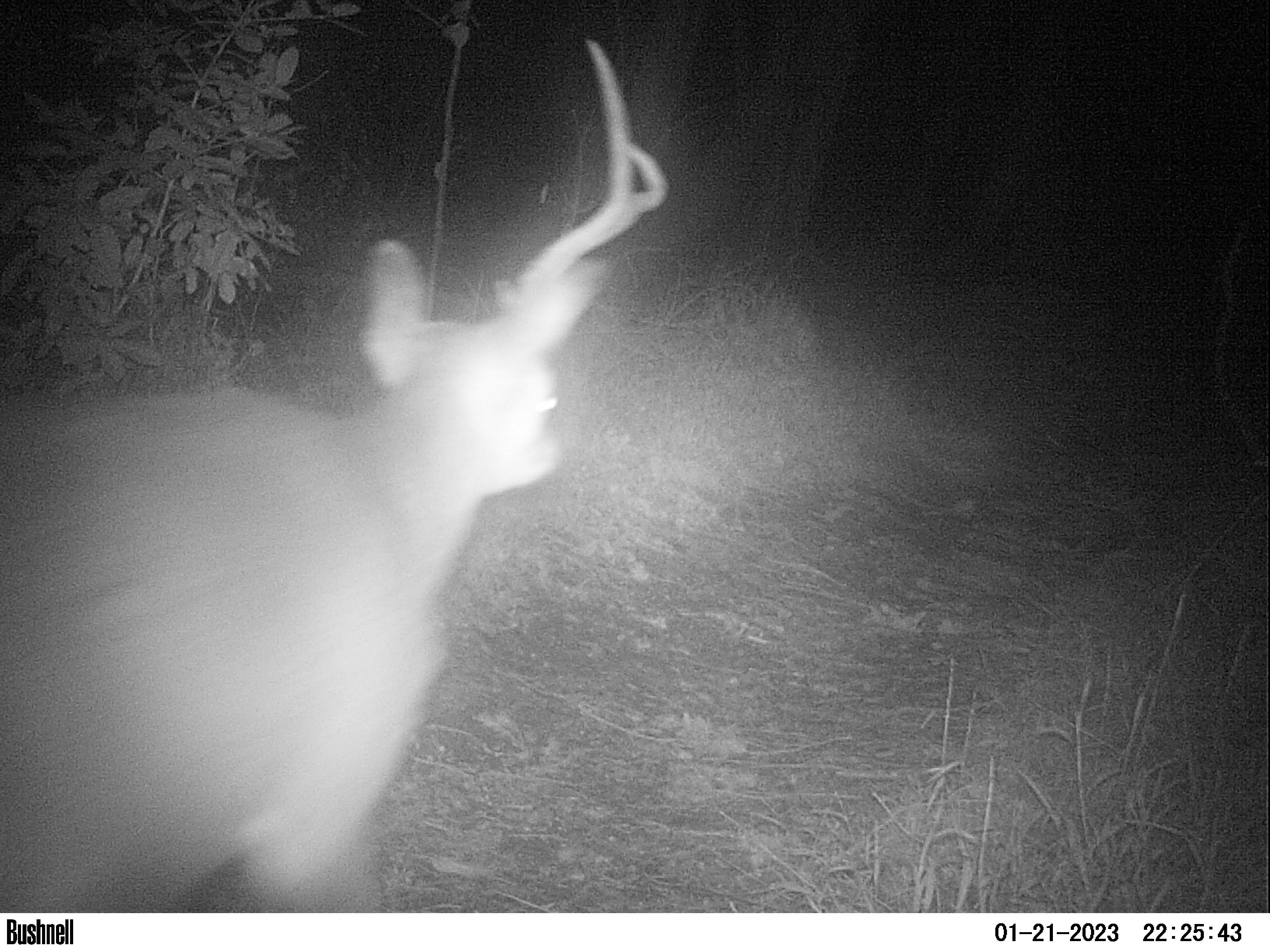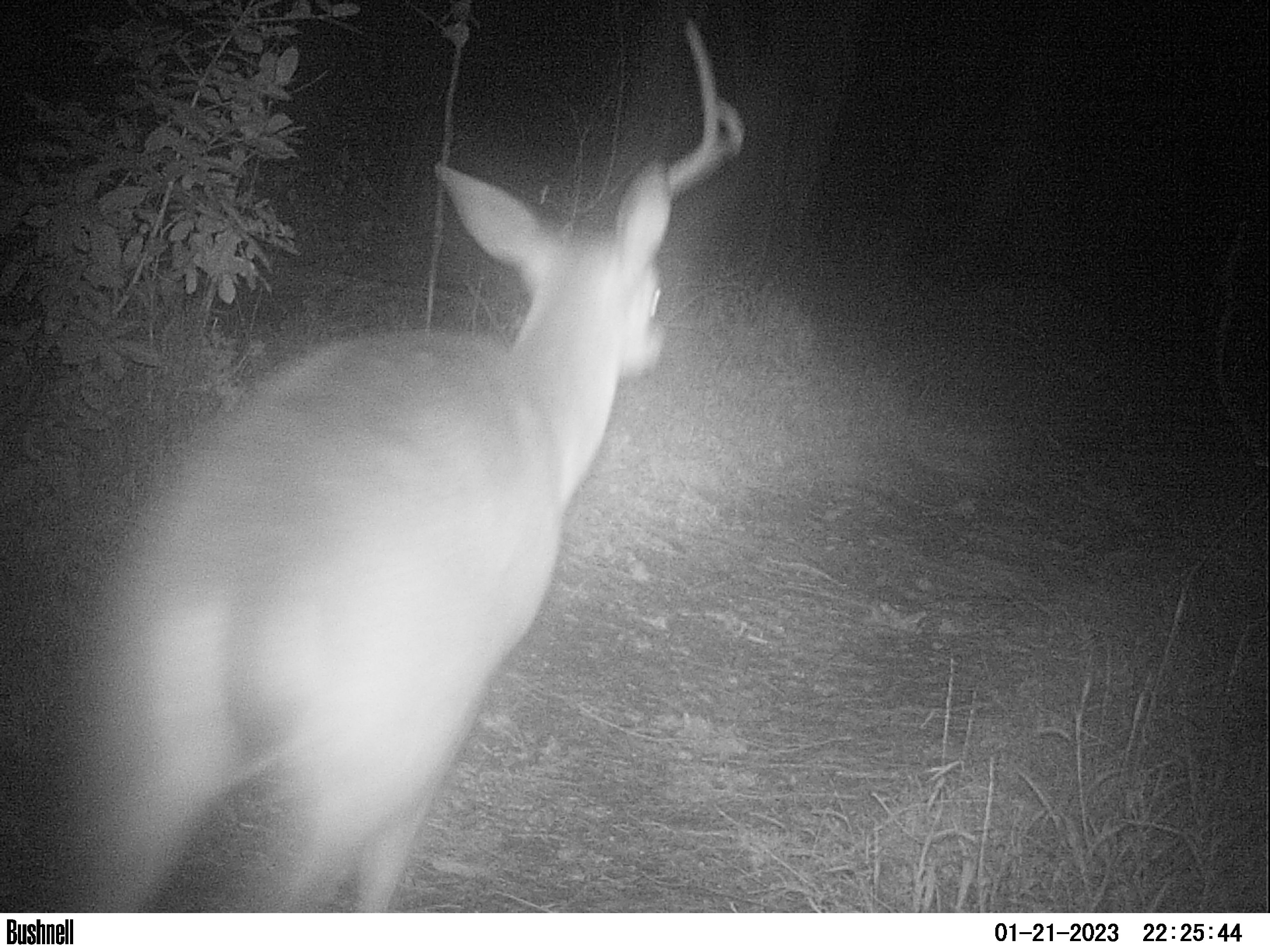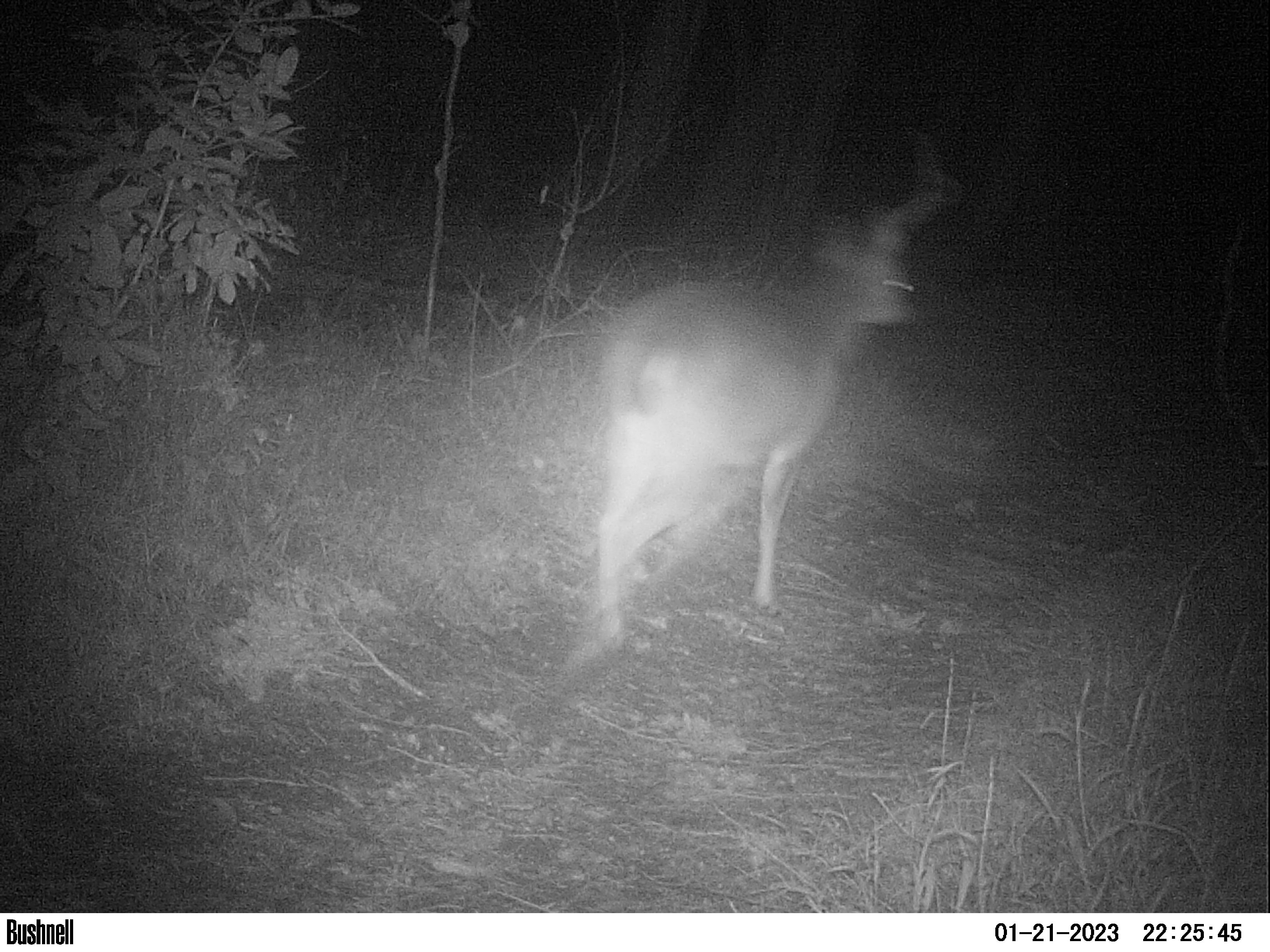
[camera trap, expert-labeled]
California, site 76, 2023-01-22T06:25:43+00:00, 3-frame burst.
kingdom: Animalia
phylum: Chordata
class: Mammalia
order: Artiodactyla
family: Cervidae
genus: Odocoileus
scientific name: Odocoileus hemionus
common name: mule deer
Mule deer (Odocoileus hemionus).